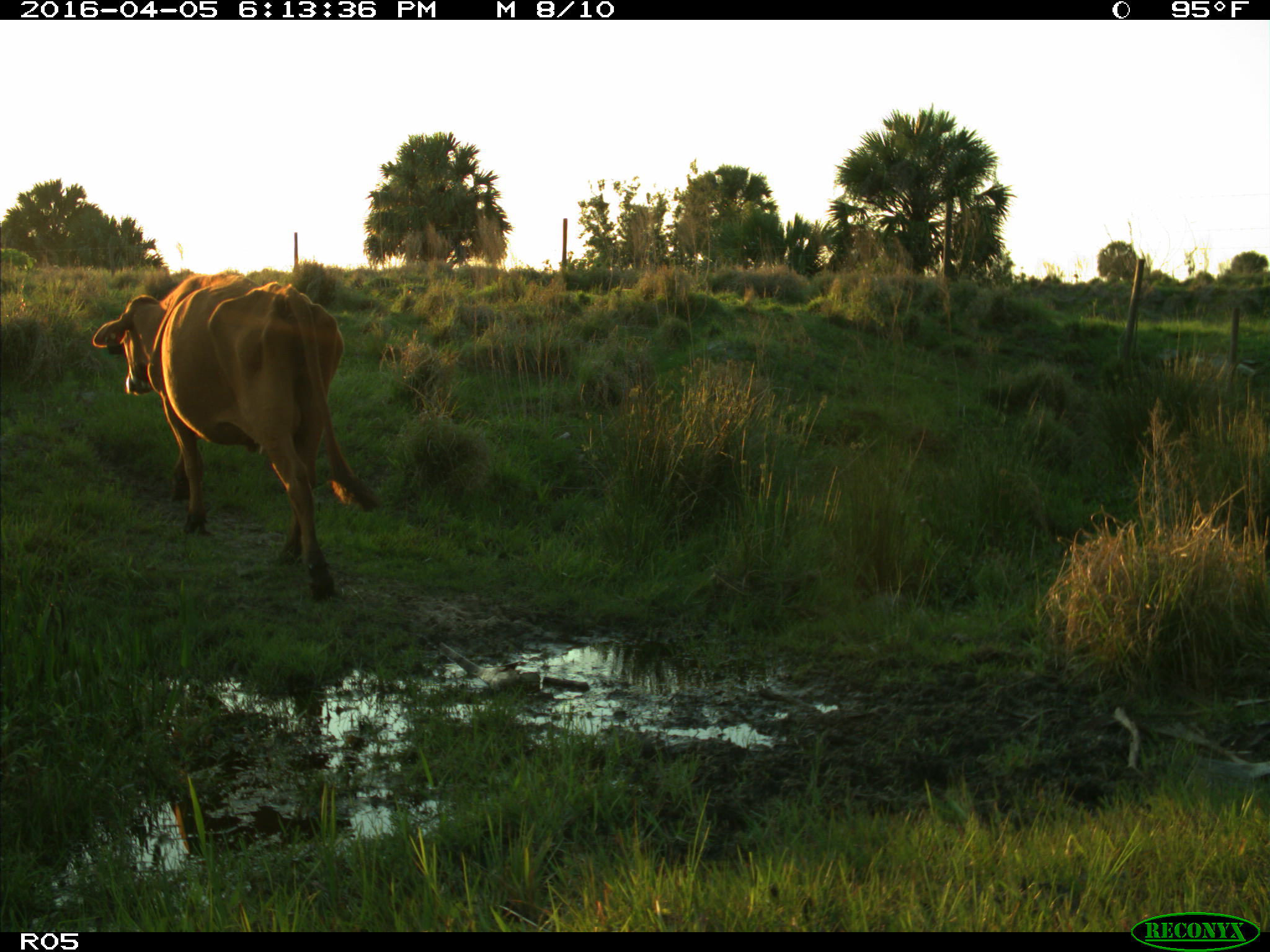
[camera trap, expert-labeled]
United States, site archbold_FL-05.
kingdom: Animalia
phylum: Chordata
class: Mammalia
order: Artiodactyla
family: Bovidae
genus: Bos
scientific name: Bos taurus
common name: domestic cow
Bos taurus (domestic cow).